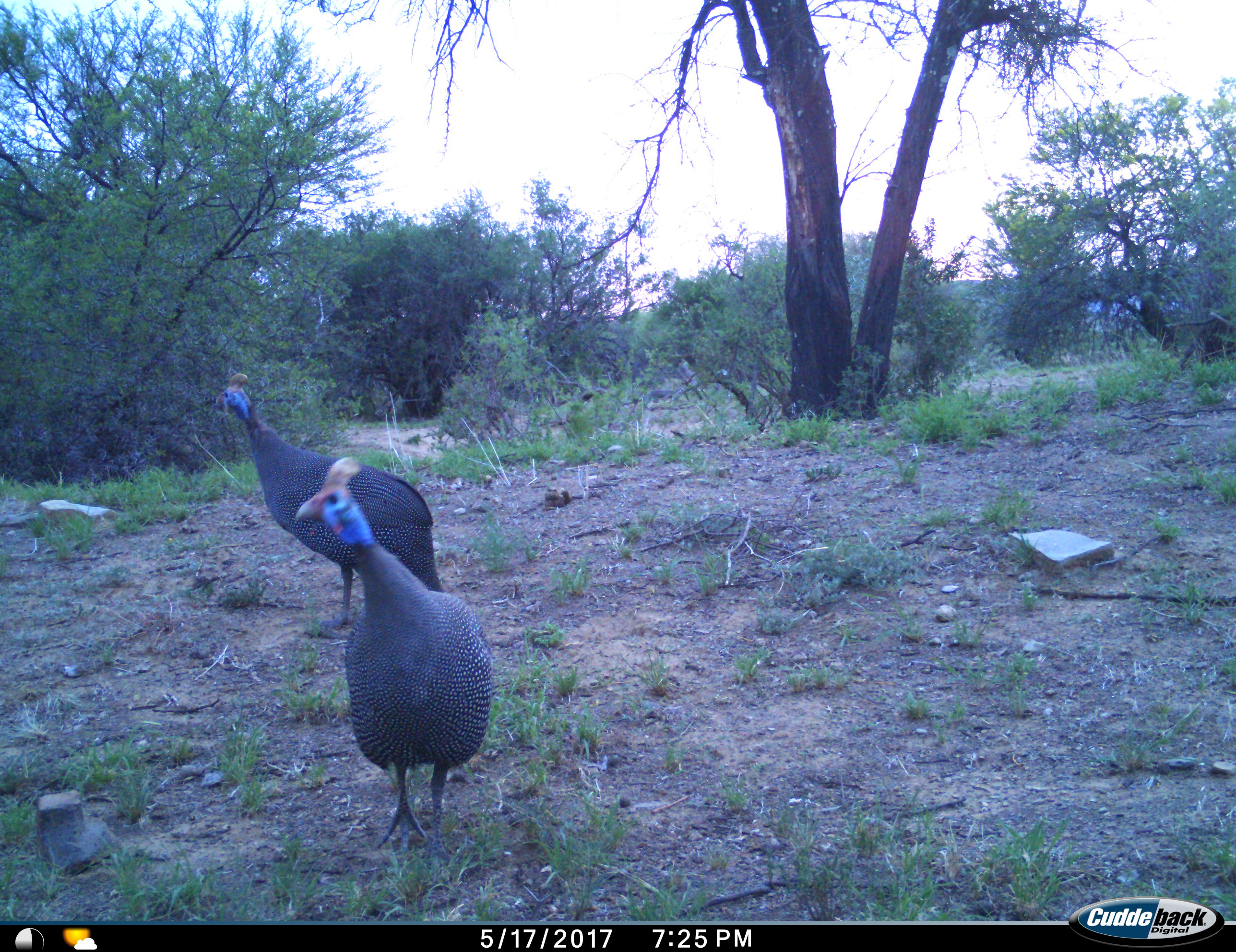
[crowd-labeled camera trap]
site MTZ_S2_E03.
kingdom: Animalia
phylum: Chordata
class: Aves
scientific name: Aves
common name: bird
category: birdother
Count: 2.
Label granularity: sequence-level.